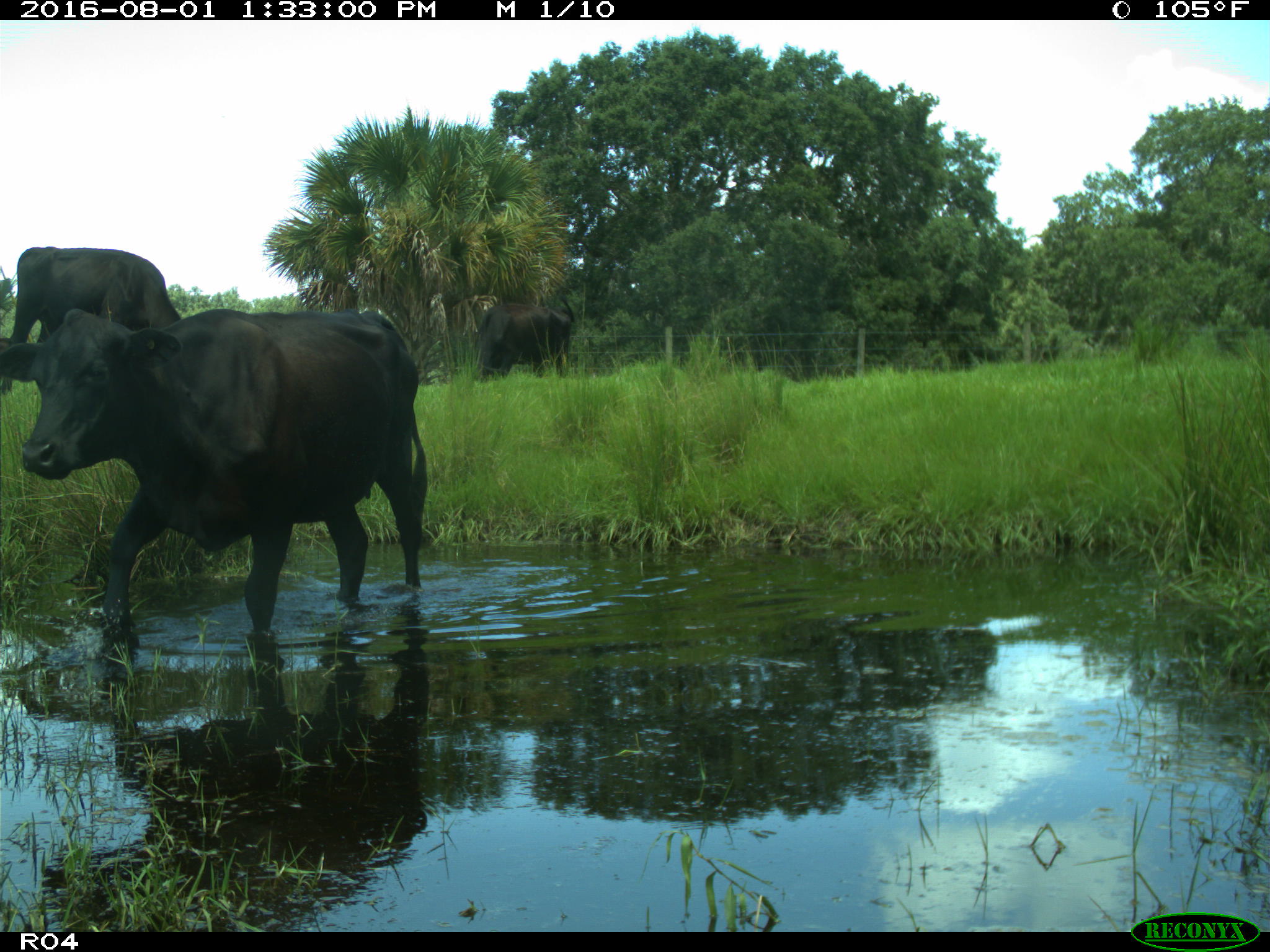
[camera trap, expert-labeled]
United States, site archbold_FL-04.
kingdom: Animalia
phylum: Chordata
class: Mammalia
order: Artiodactyla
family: Bovidae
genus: Bos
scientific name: Bos taurus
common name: domestic cow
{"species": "Bos taurus (domestic cow)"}